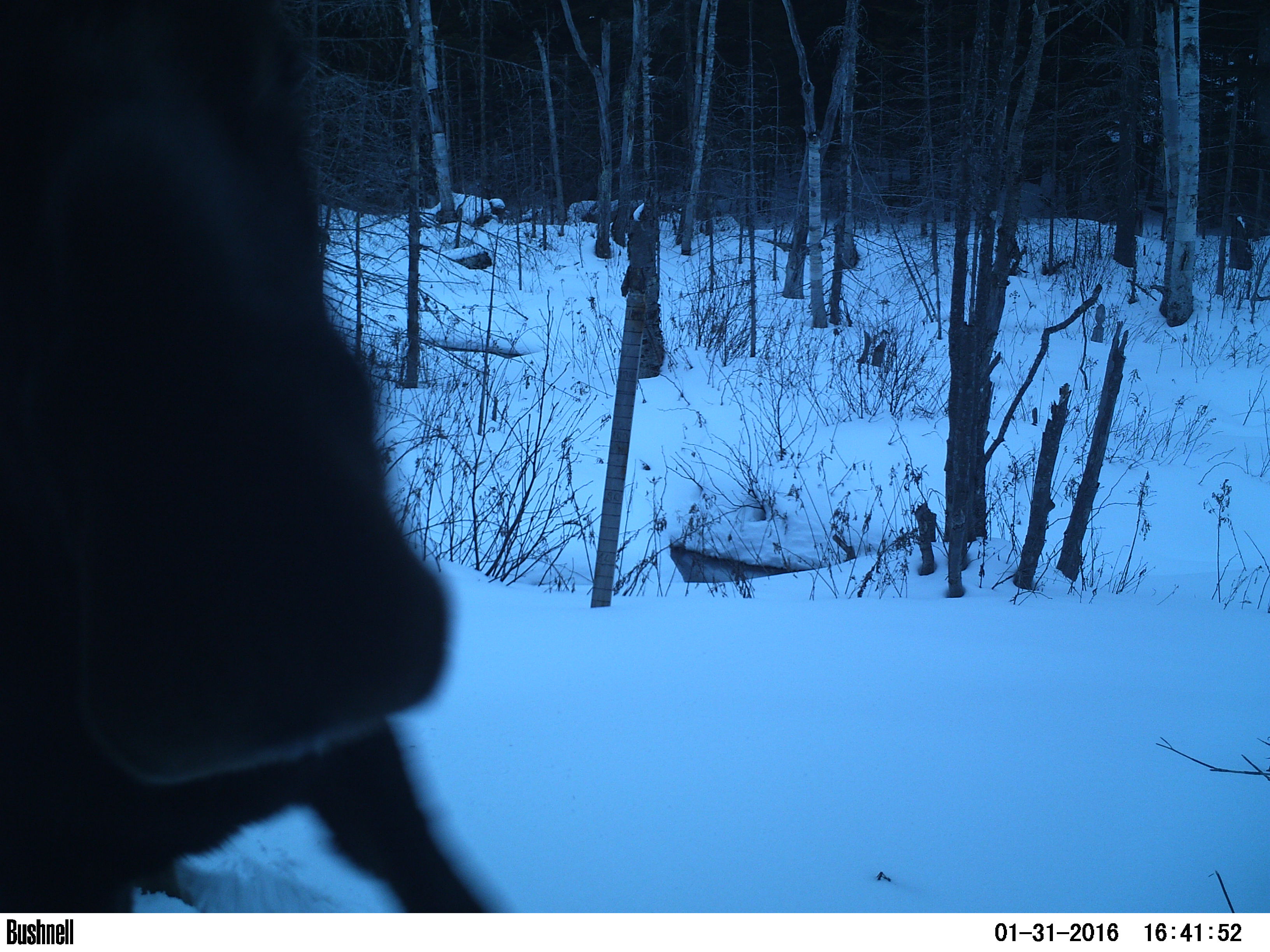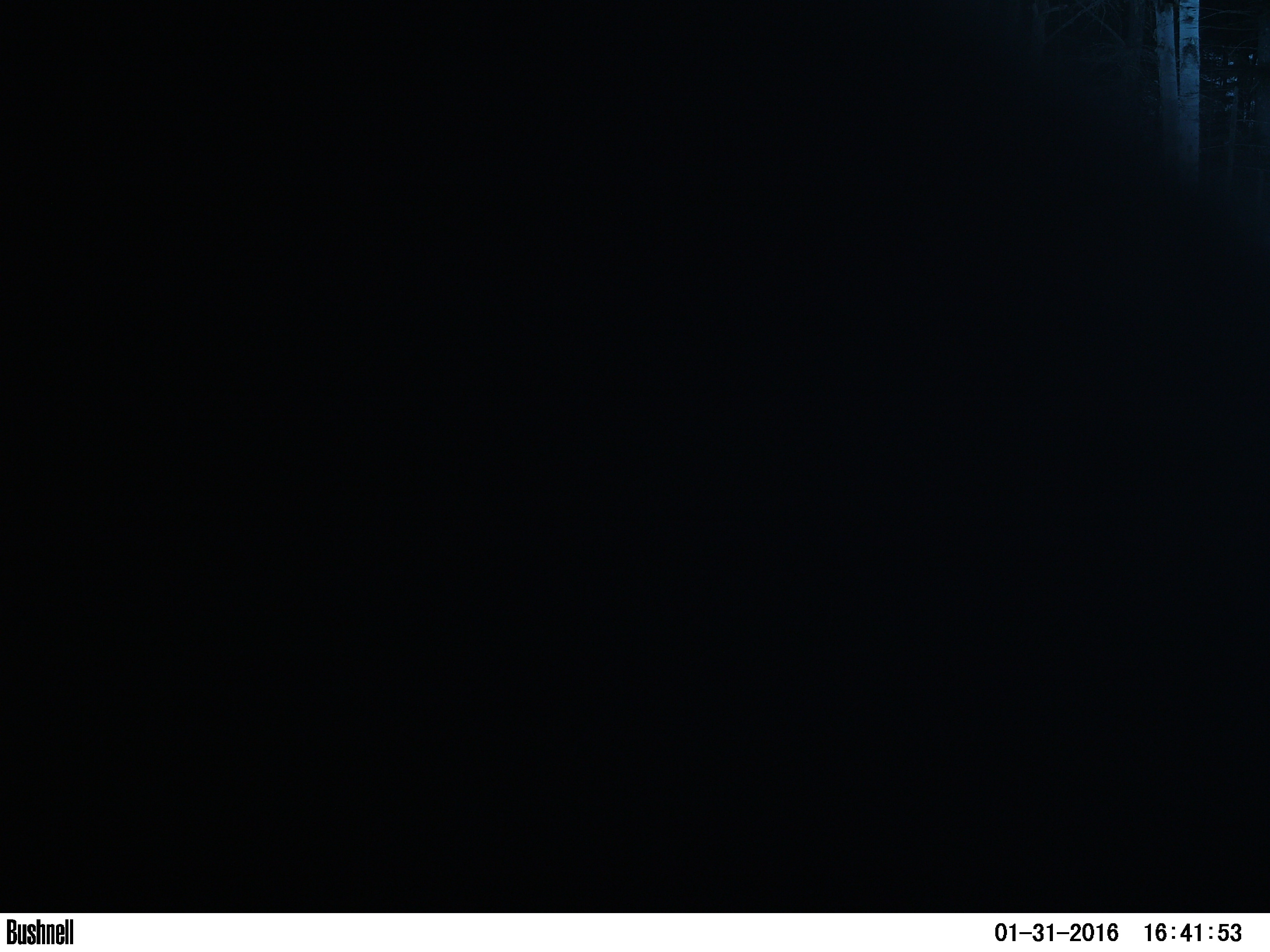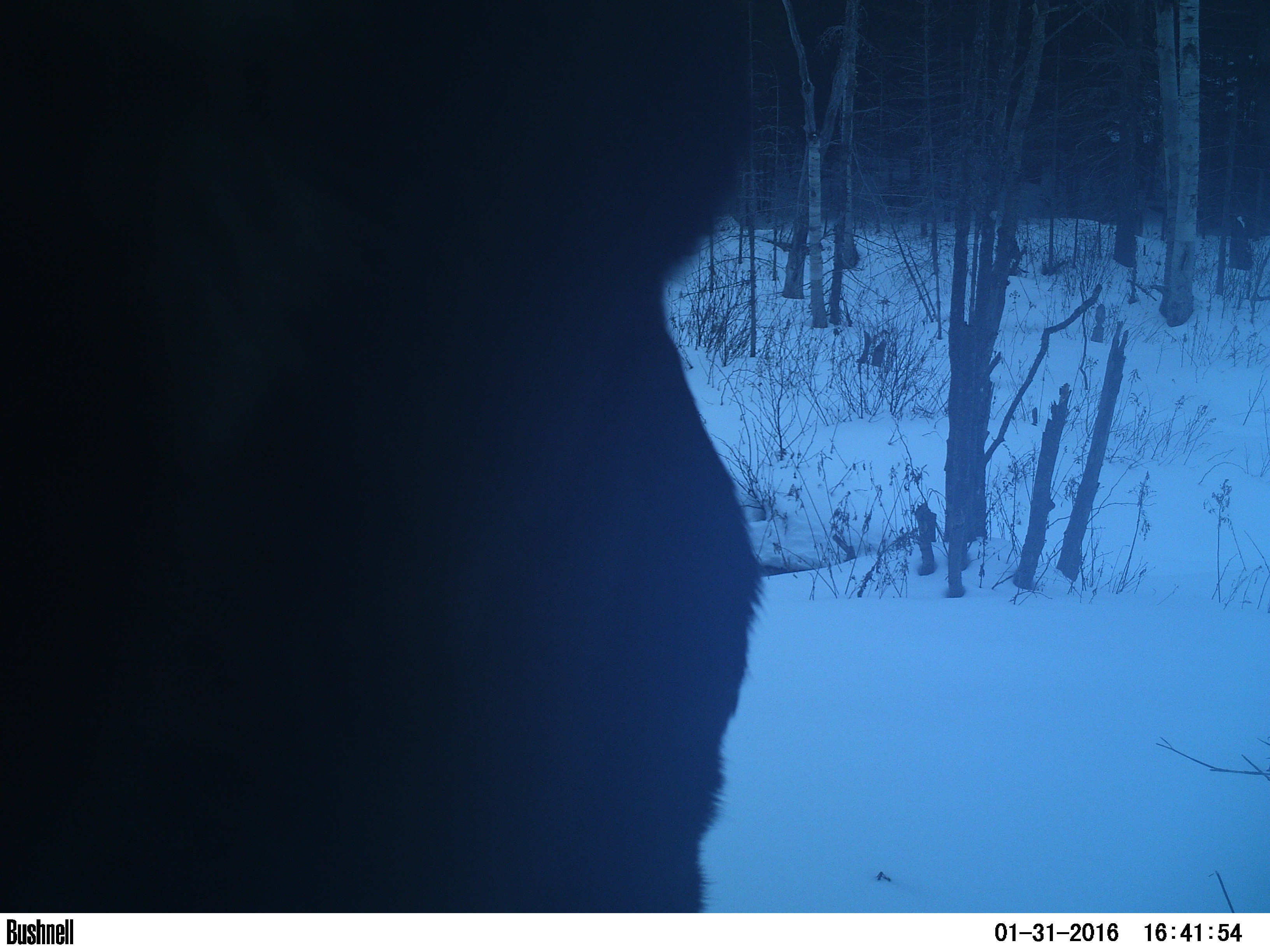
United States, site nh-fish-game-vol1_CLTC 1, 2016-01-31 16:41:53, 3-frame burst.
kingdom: Animalia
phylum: Chordata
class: Mammalia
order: Artiodactyla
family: Cervidae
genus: Alces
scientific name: Alces alces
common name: moose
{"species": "moose (Alces alces)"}